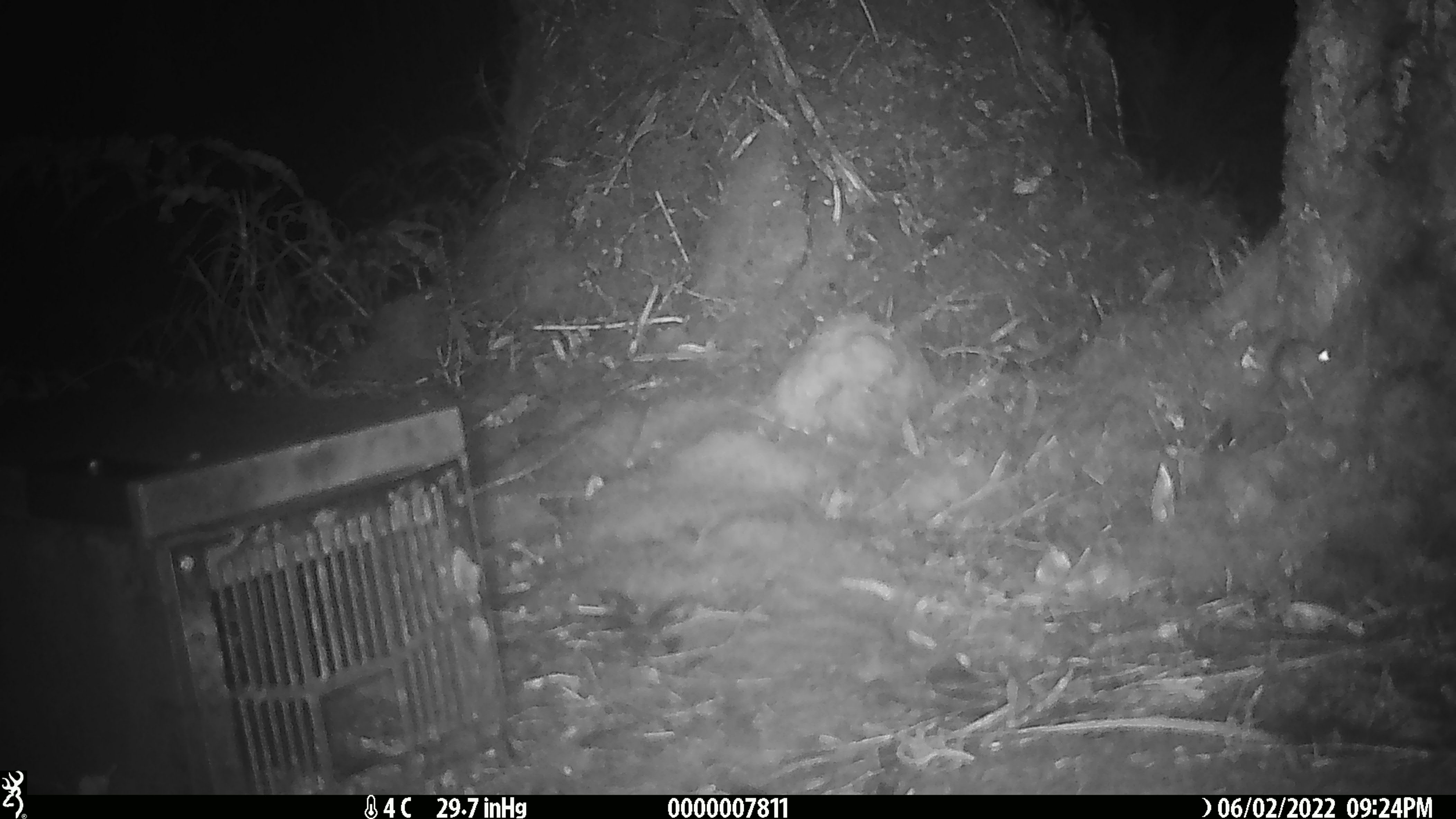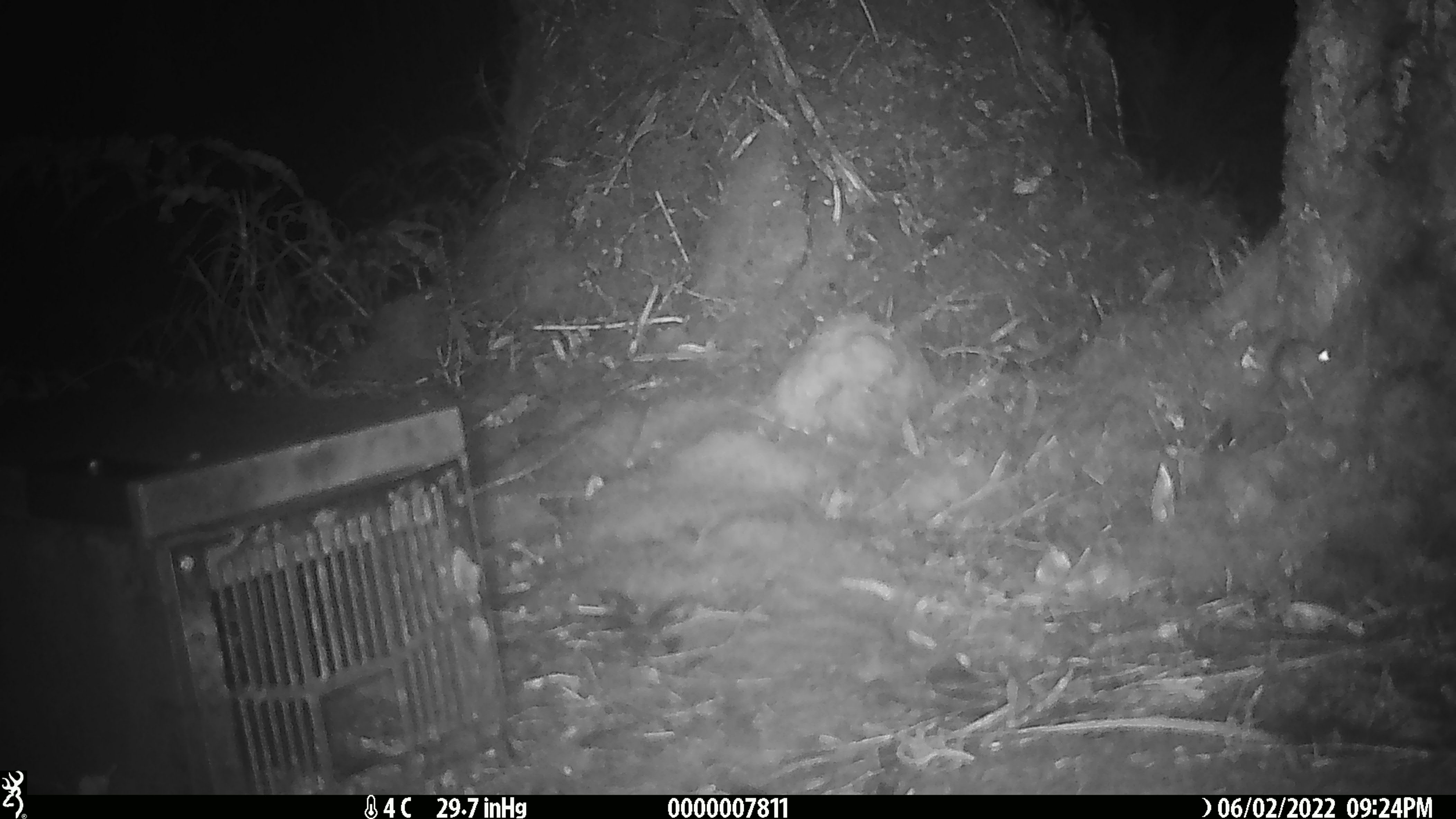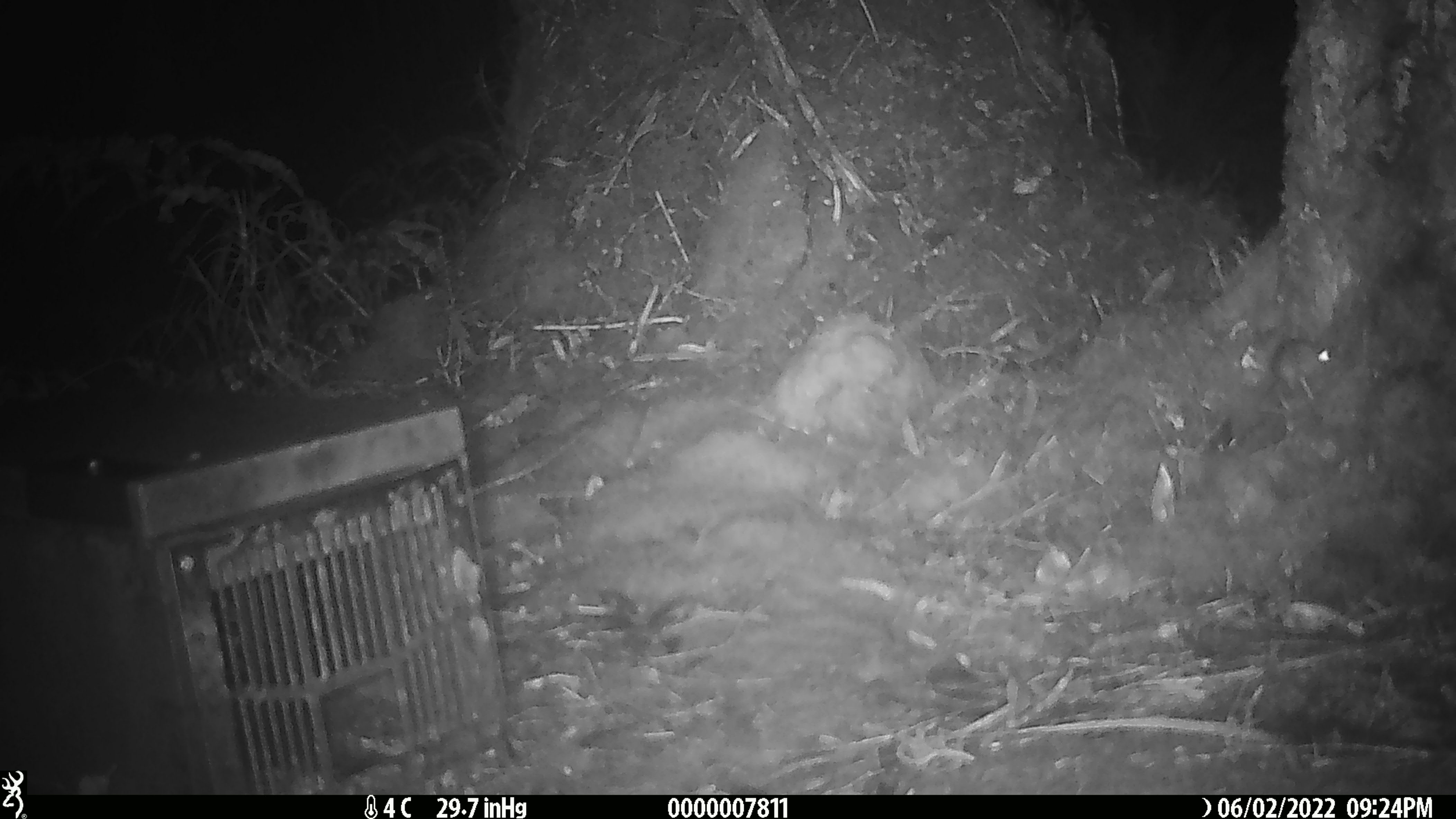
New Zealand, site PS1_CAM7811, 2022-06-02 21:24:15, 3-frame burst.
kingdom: Animalia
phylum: Chordata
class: Mammalia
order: Rodentia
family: Muridae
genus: Mus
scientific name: Mus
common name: mouse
Mouse (Mus).